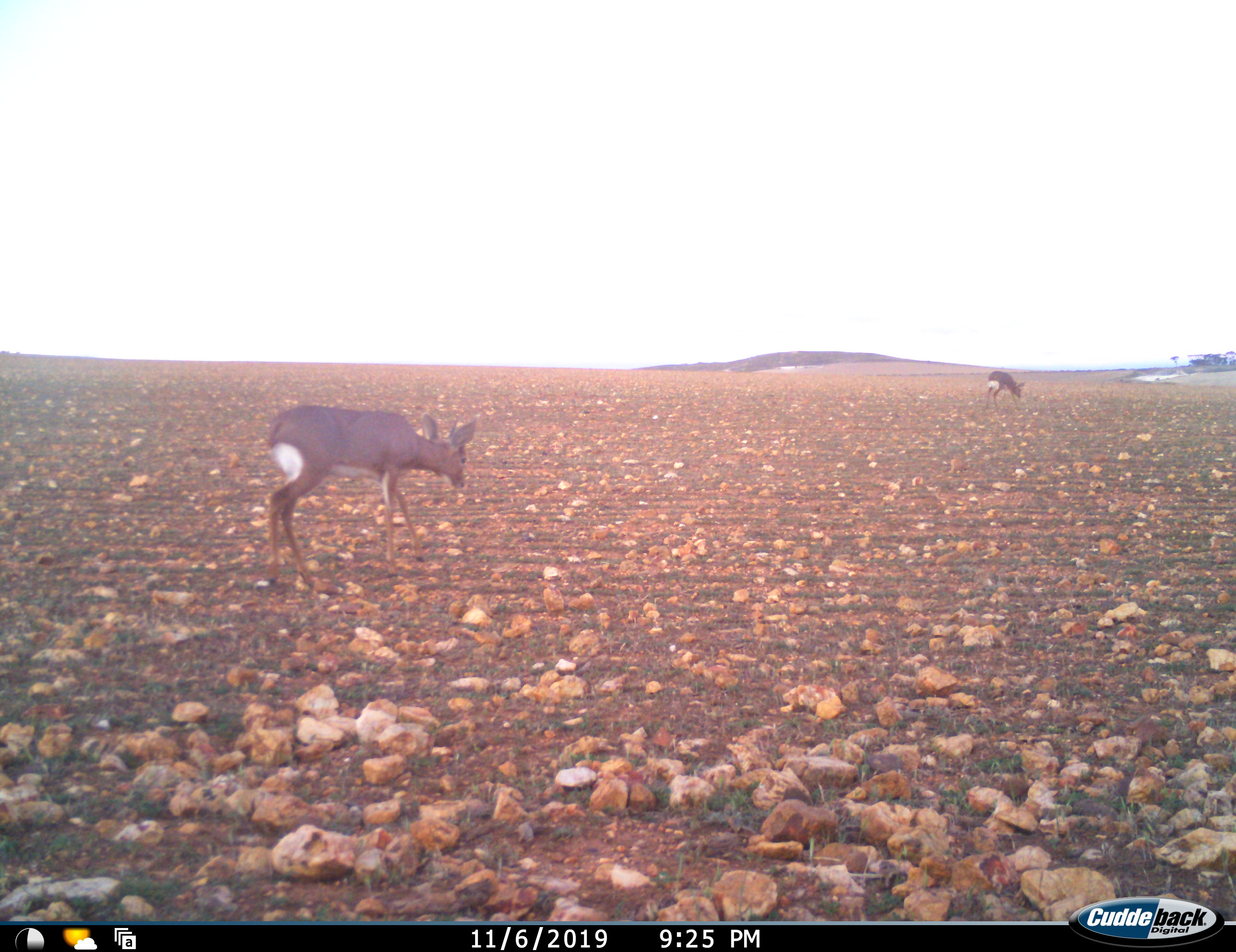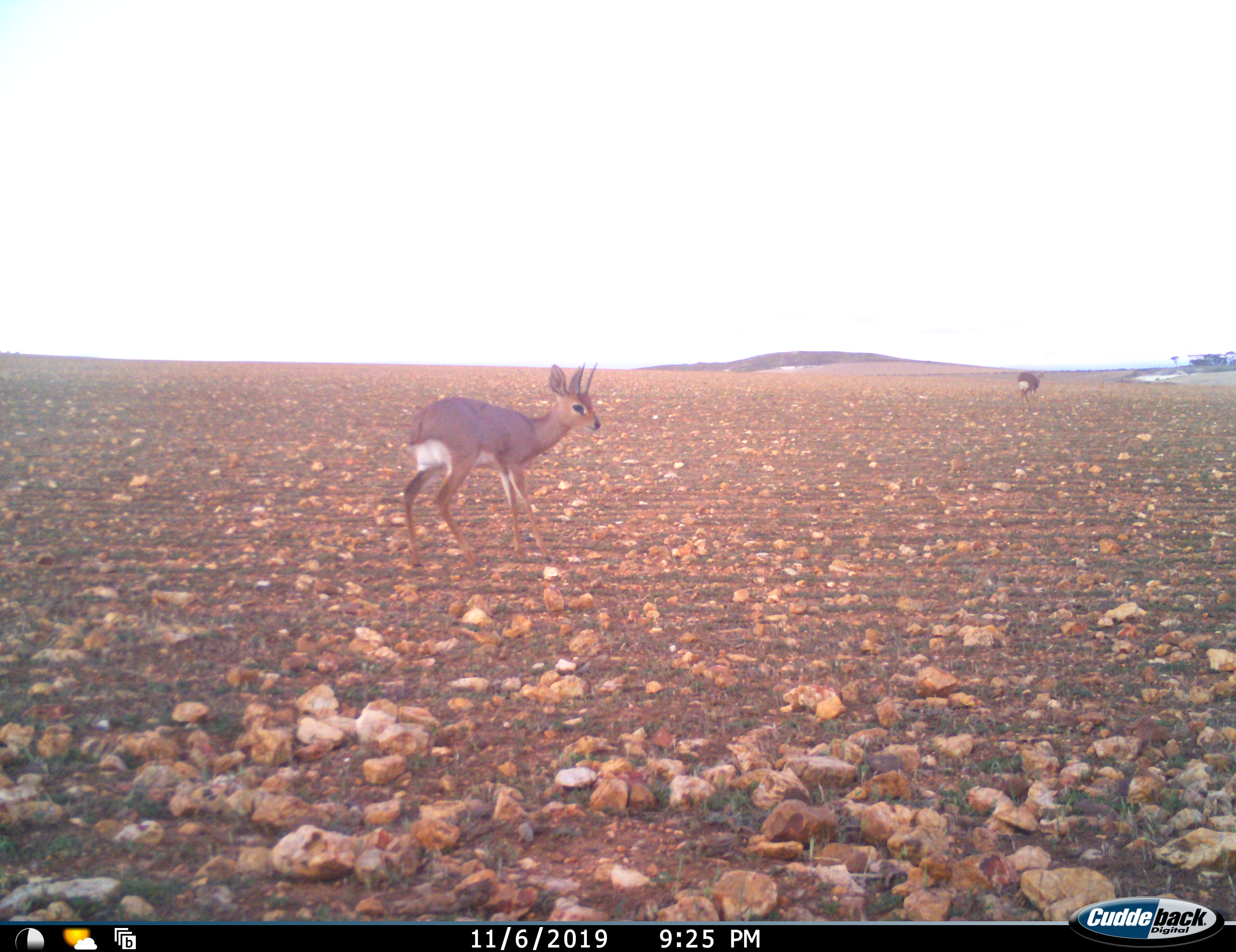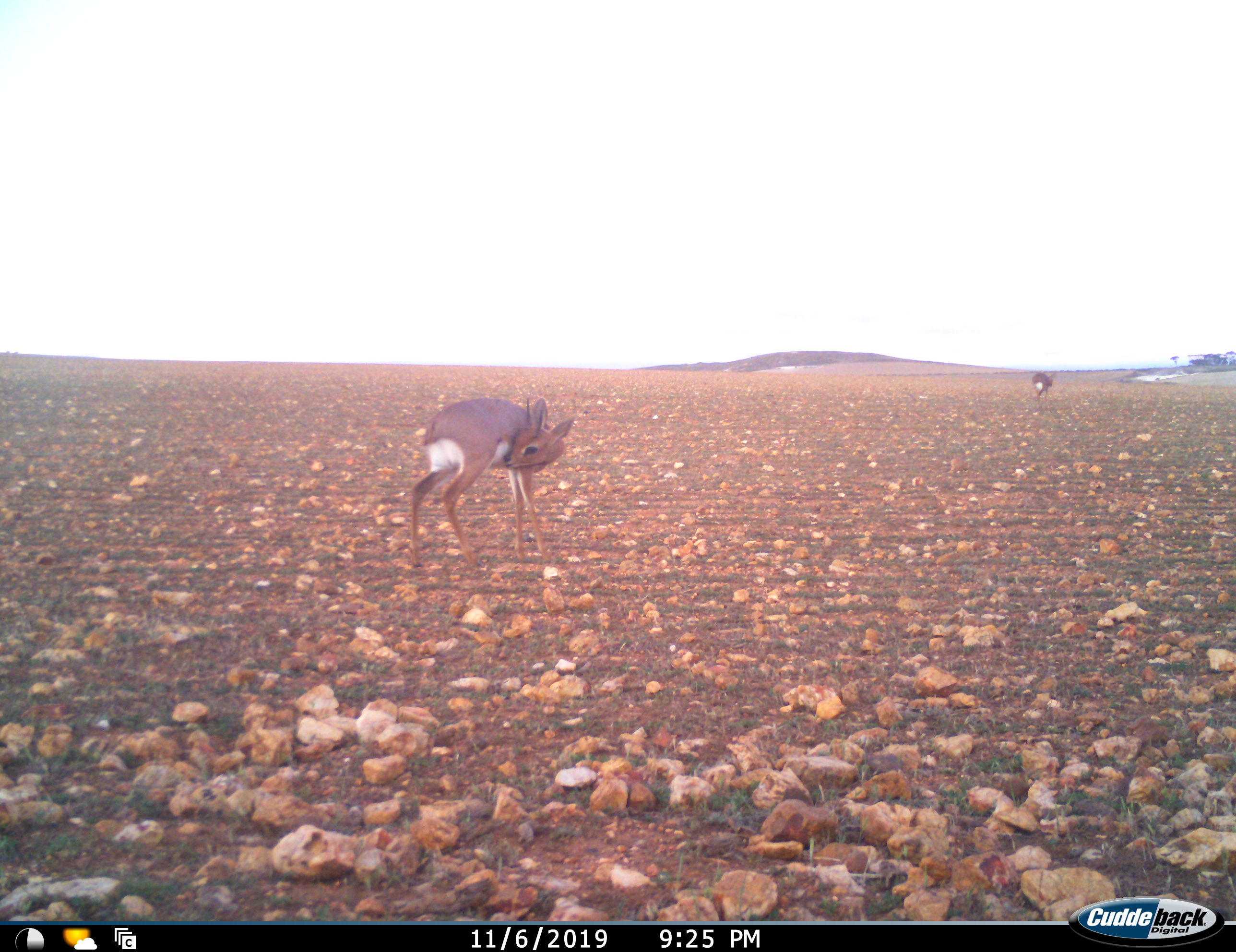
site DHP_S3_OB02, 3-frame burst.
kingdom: Animalia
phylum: Chordata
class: Mammalia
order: Artiodactyla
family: Bovidae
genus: Raphicerus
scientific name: Raphicerus campestris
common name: steenbok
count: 2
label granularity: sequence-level